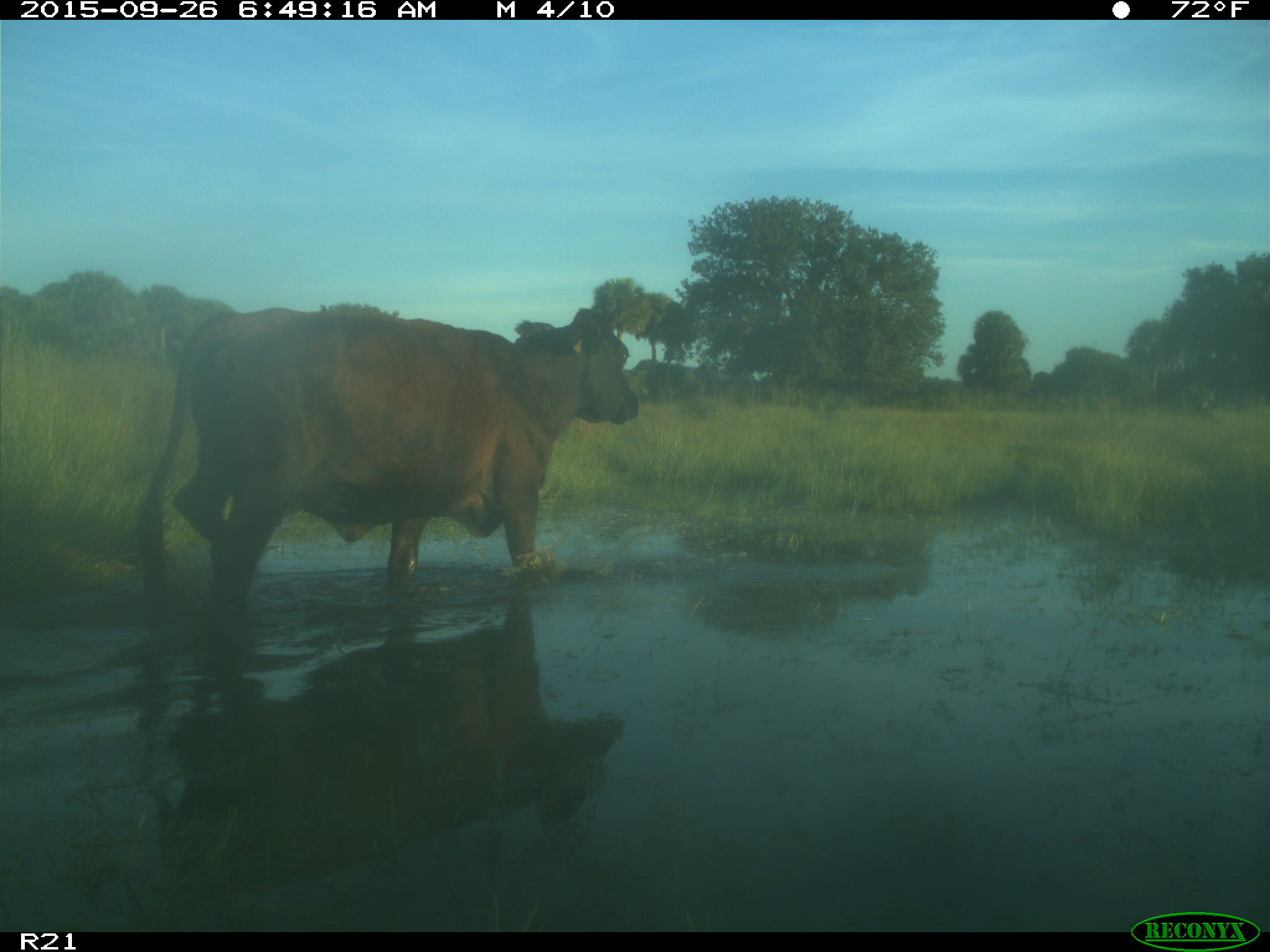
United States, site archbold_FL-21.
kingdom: Animalia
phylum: Chordata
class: Mammalia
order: Artiodactyla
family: Bovidae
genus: Bos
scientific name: Bos taurus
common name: domestic cow